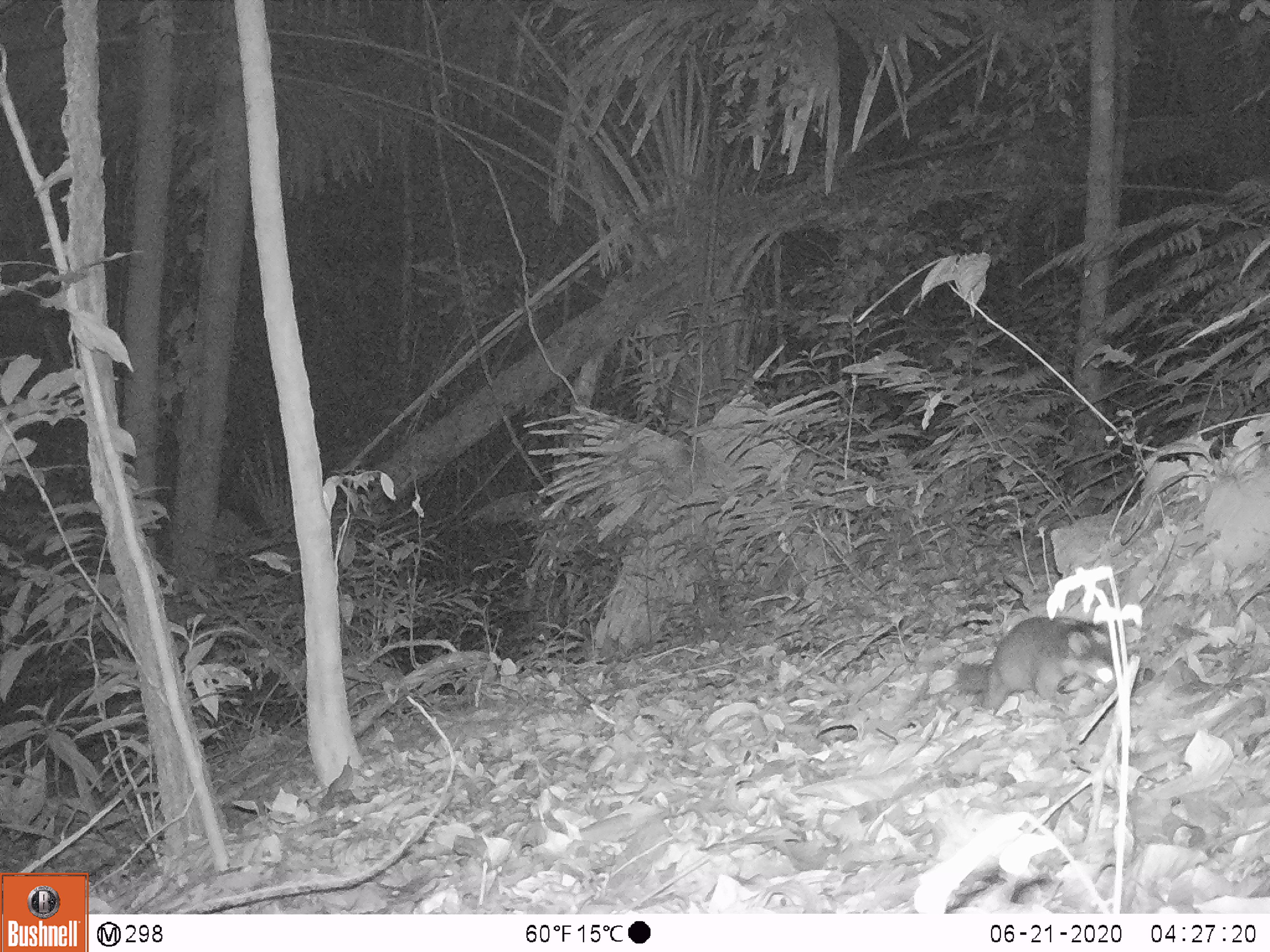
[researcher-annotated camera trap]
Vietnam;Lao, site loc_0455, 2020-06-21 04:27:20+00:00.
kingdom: Animalia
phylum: Chordata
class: Mammalia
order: Carnivora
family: Mustelidae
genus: Melogale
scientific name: Melogale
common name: ferret badger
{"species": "ferret badger (Melogale)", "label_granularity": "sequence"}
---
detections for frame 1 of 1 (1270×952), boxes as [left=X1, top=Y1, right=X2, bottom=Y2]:
ferret badger: [left=953, top=614, right=1135, bottom=716]